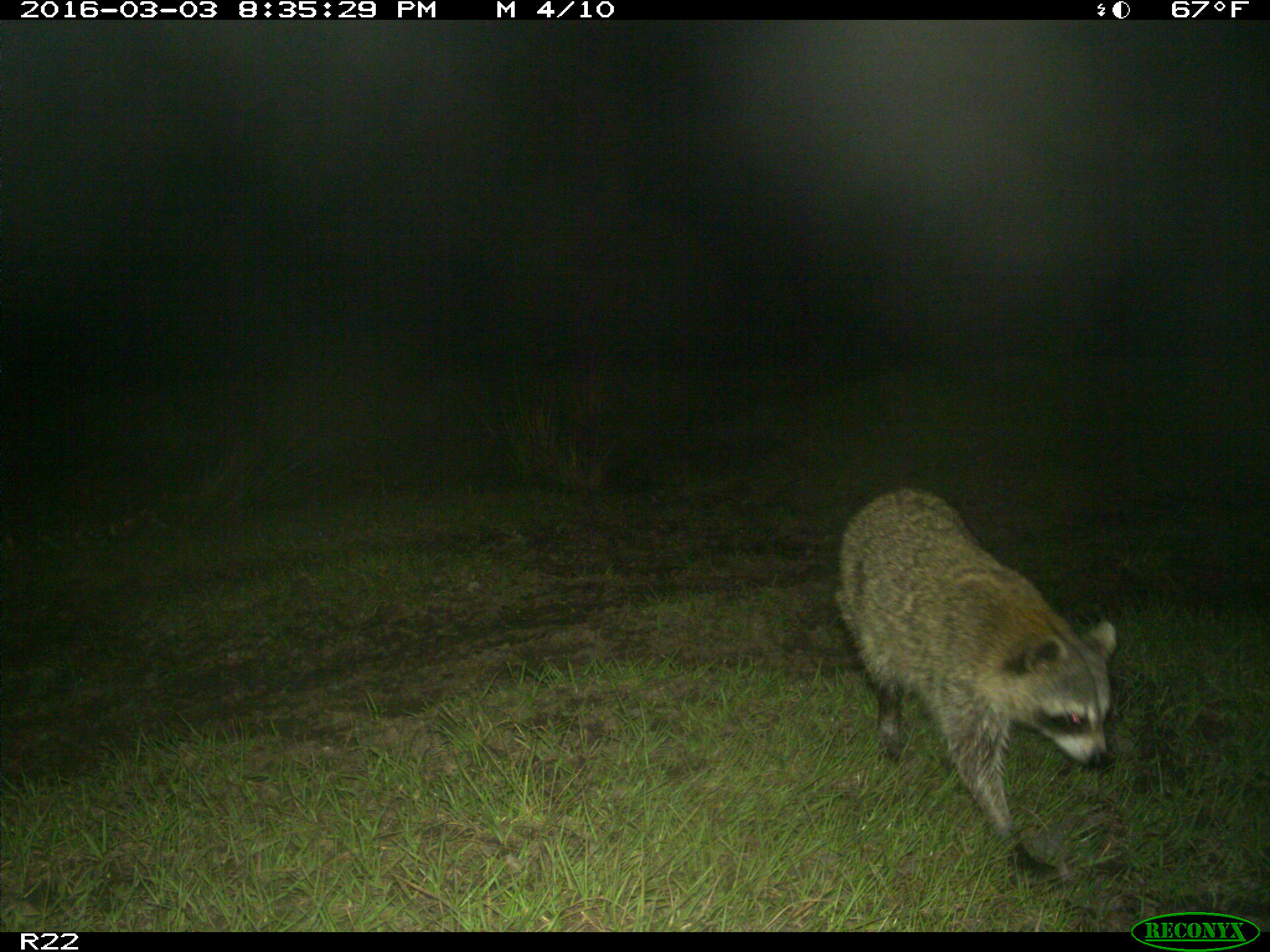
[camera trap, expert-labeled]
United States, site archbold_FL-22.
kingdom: Animalia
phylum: Chordata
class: Mammalia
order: Carnivora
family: Procyonidae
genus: Procyon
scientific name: Procyon lotor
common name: common raccoon